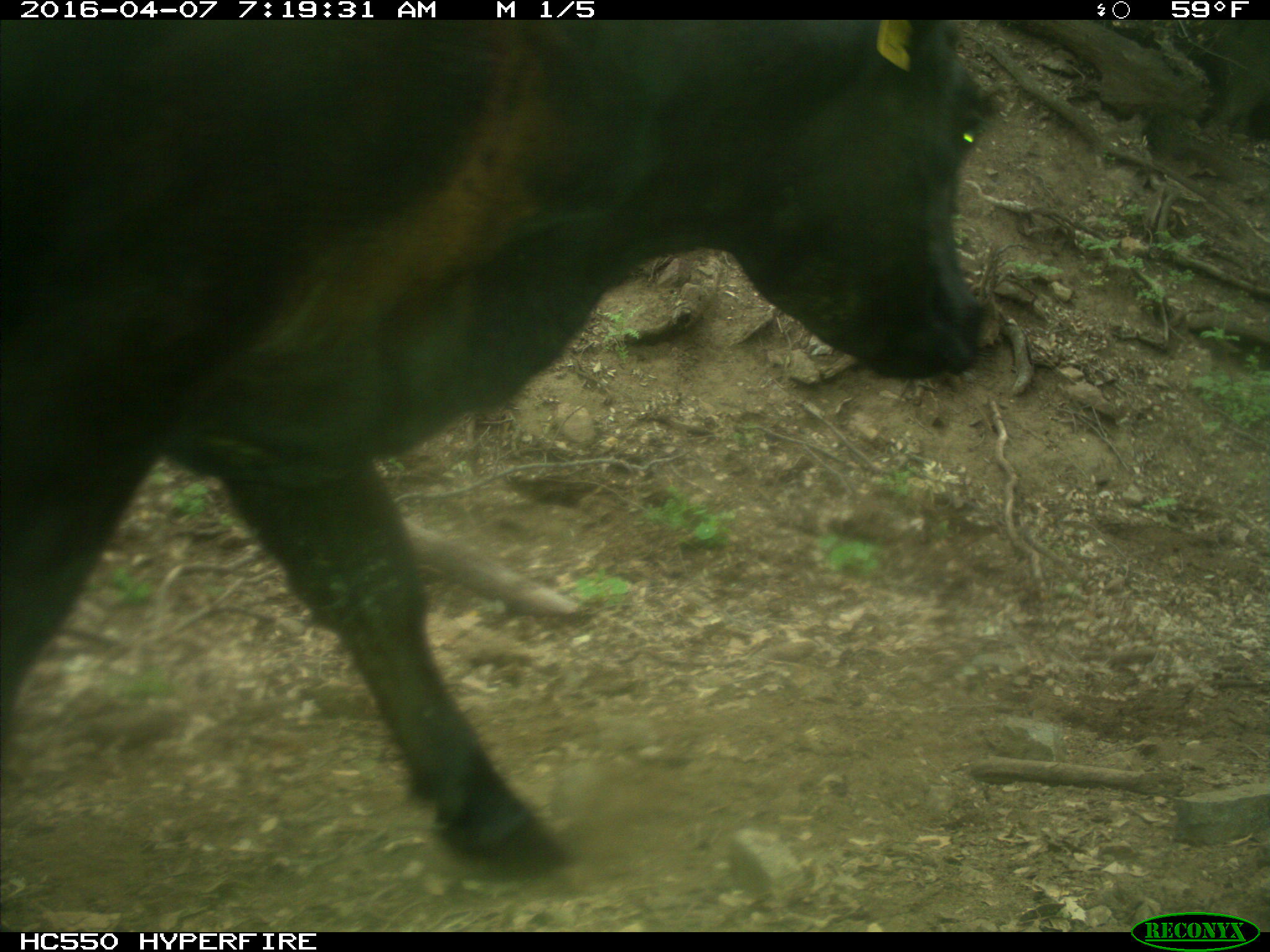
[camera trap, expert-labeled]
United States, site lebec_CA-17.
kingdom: Animalia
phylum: Chordata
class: Mammalia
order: Artiodactyla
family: Bovidae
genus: Bos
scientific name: Bos taurus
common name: domestic cow